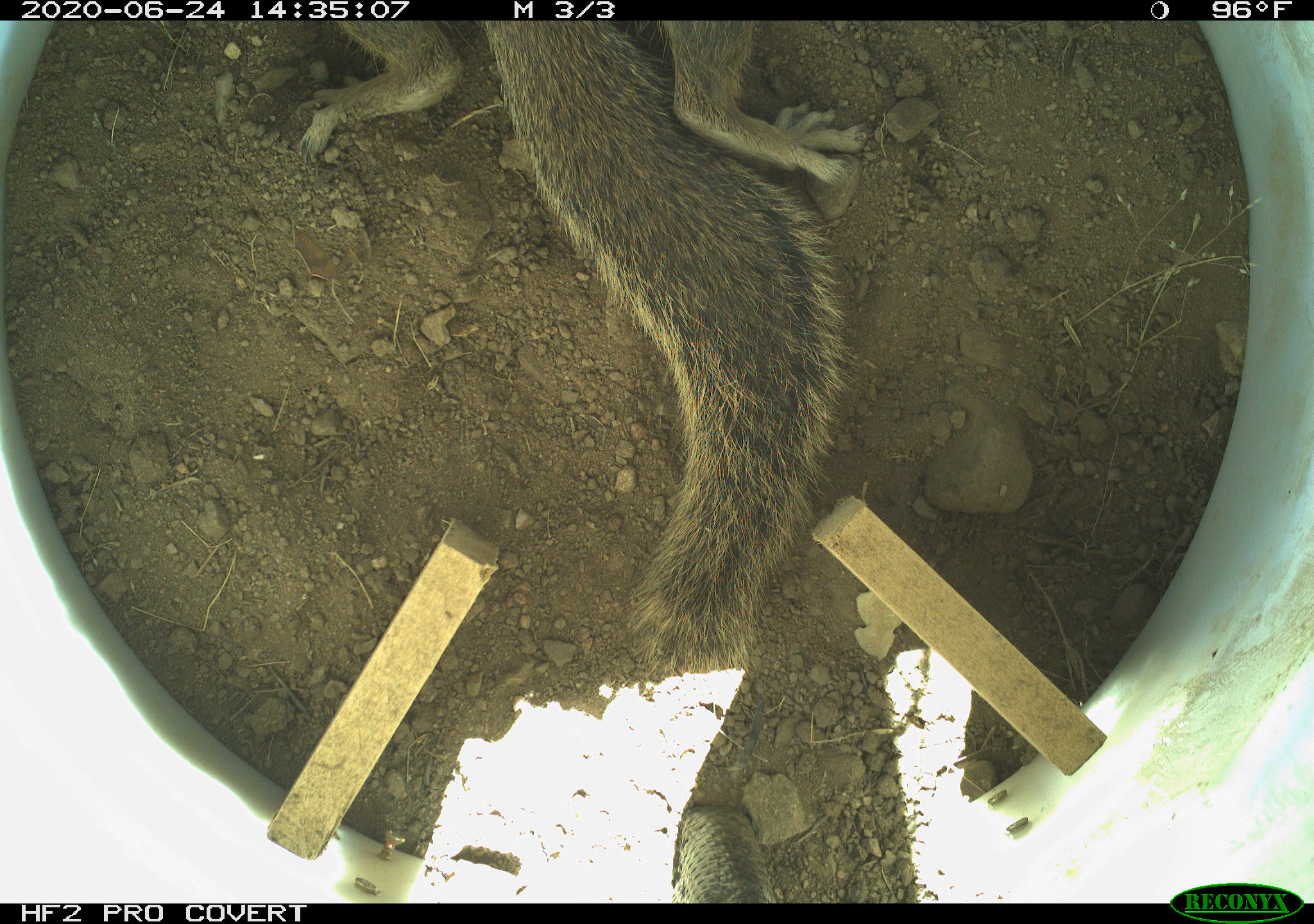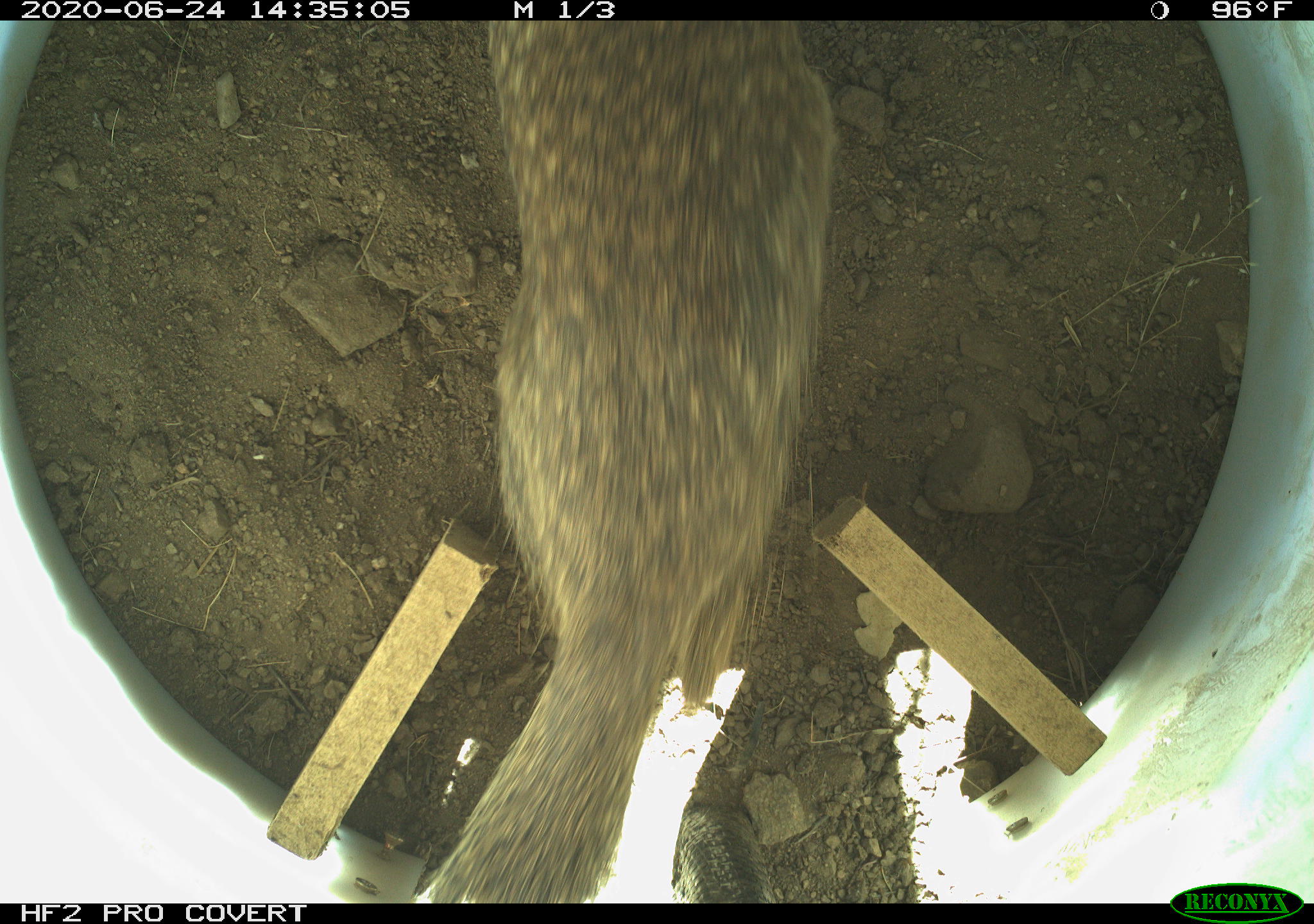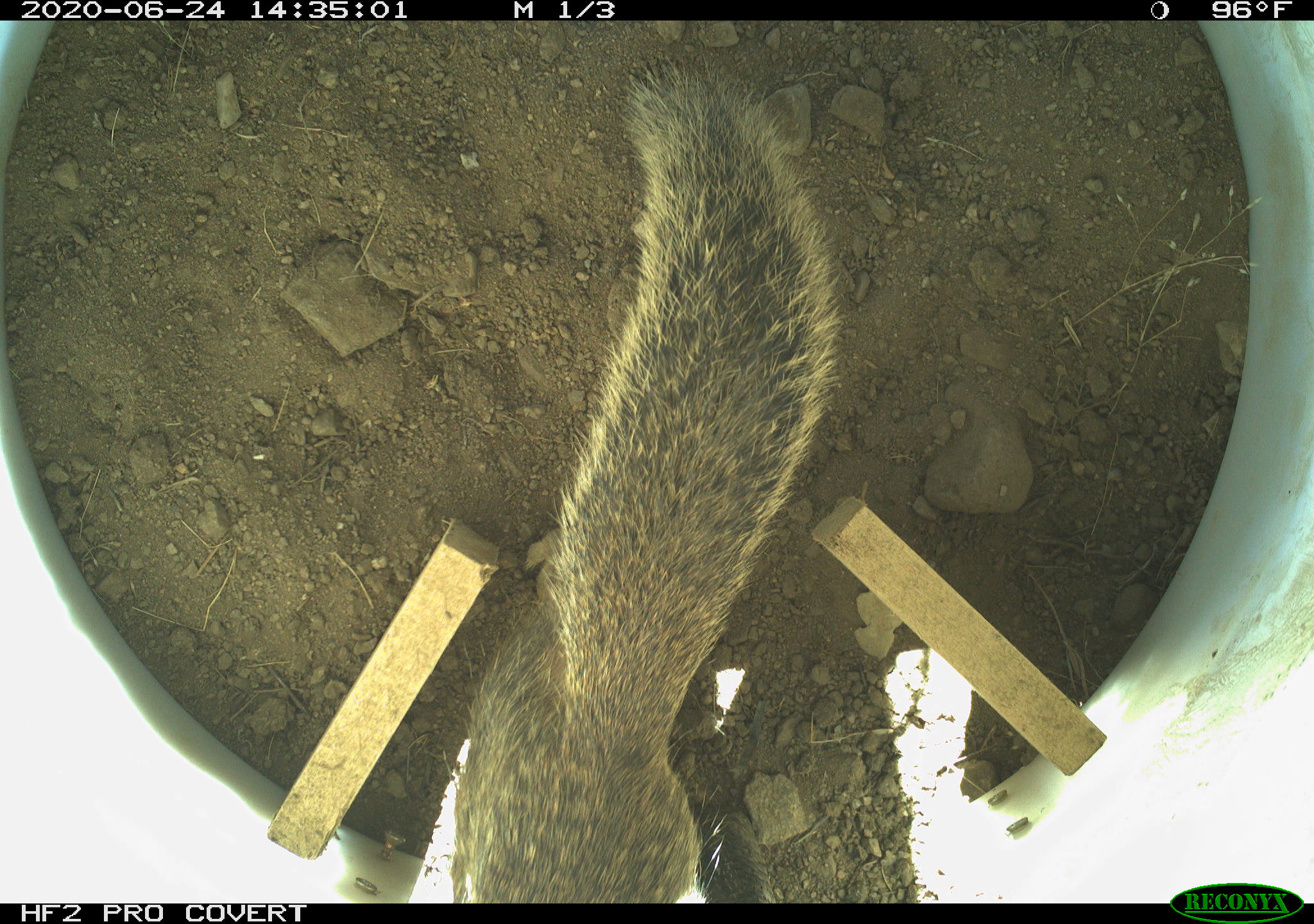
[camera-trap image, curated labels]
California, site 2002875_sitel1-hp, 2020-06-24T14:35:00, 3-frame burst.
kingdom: Animalia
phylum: Chordata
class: Mammalia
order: Rodentia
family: Sciuridae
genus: Otospermophilus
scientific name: Otospermophilus beecheyi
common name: california ground squirrel